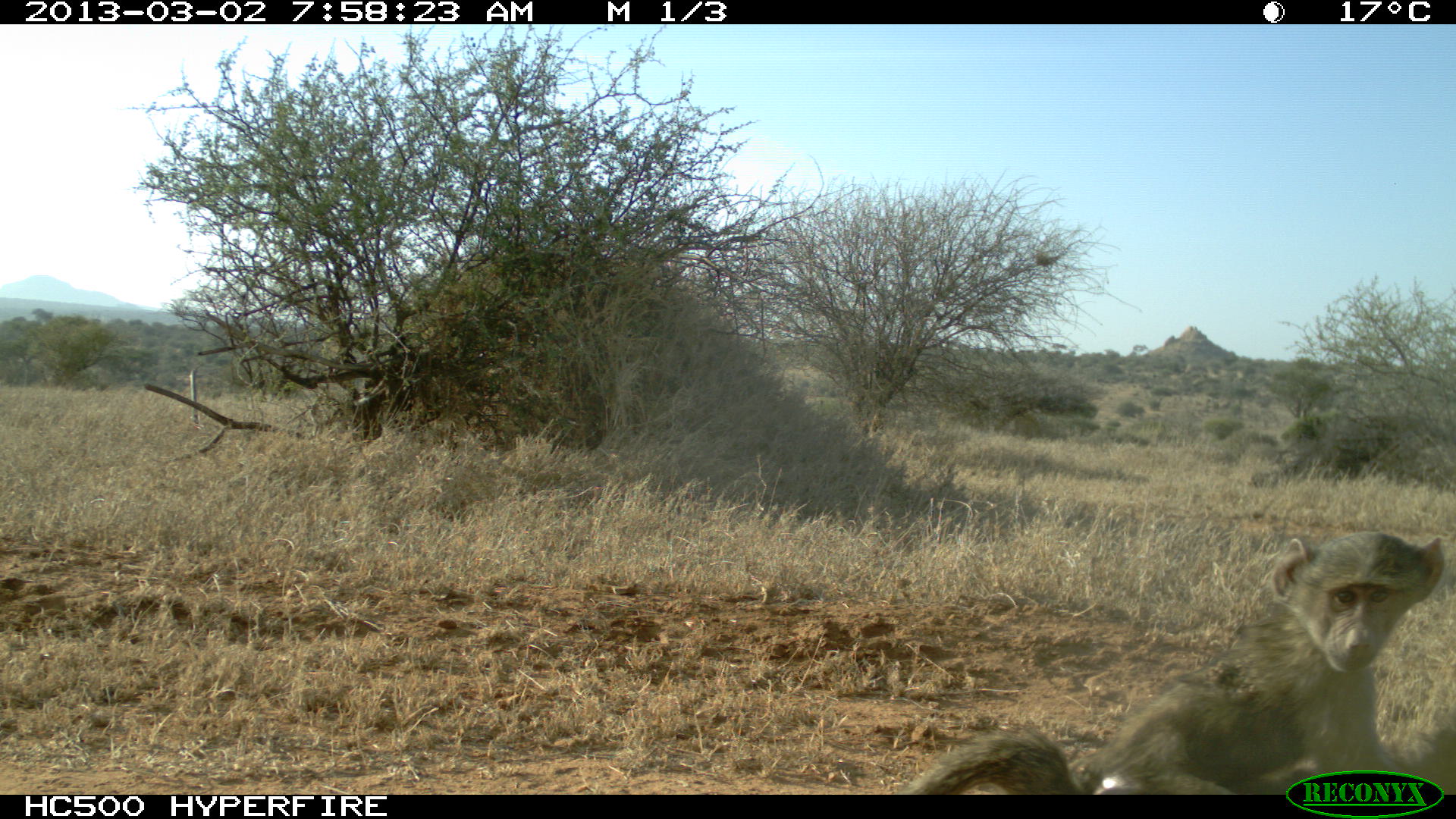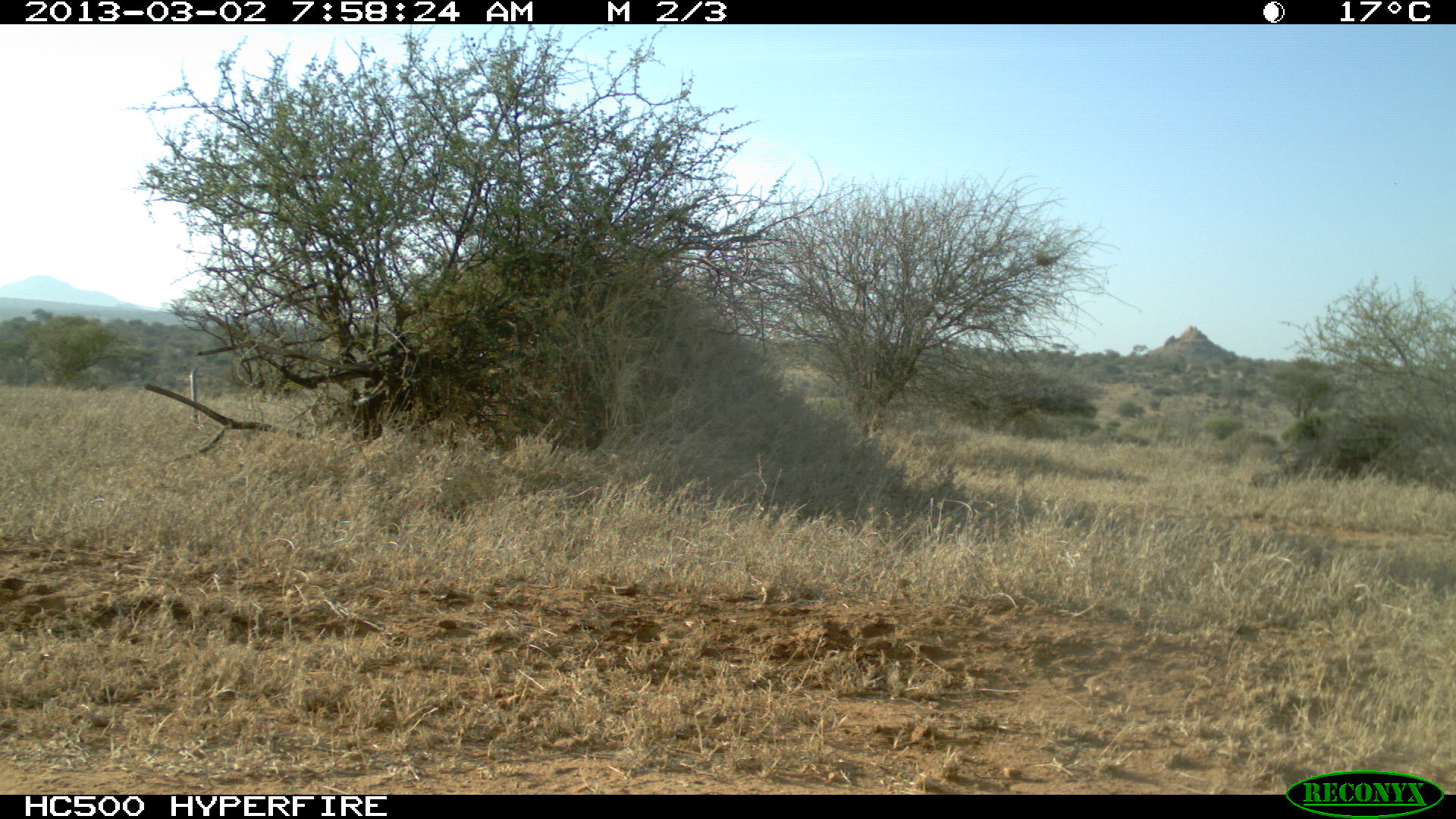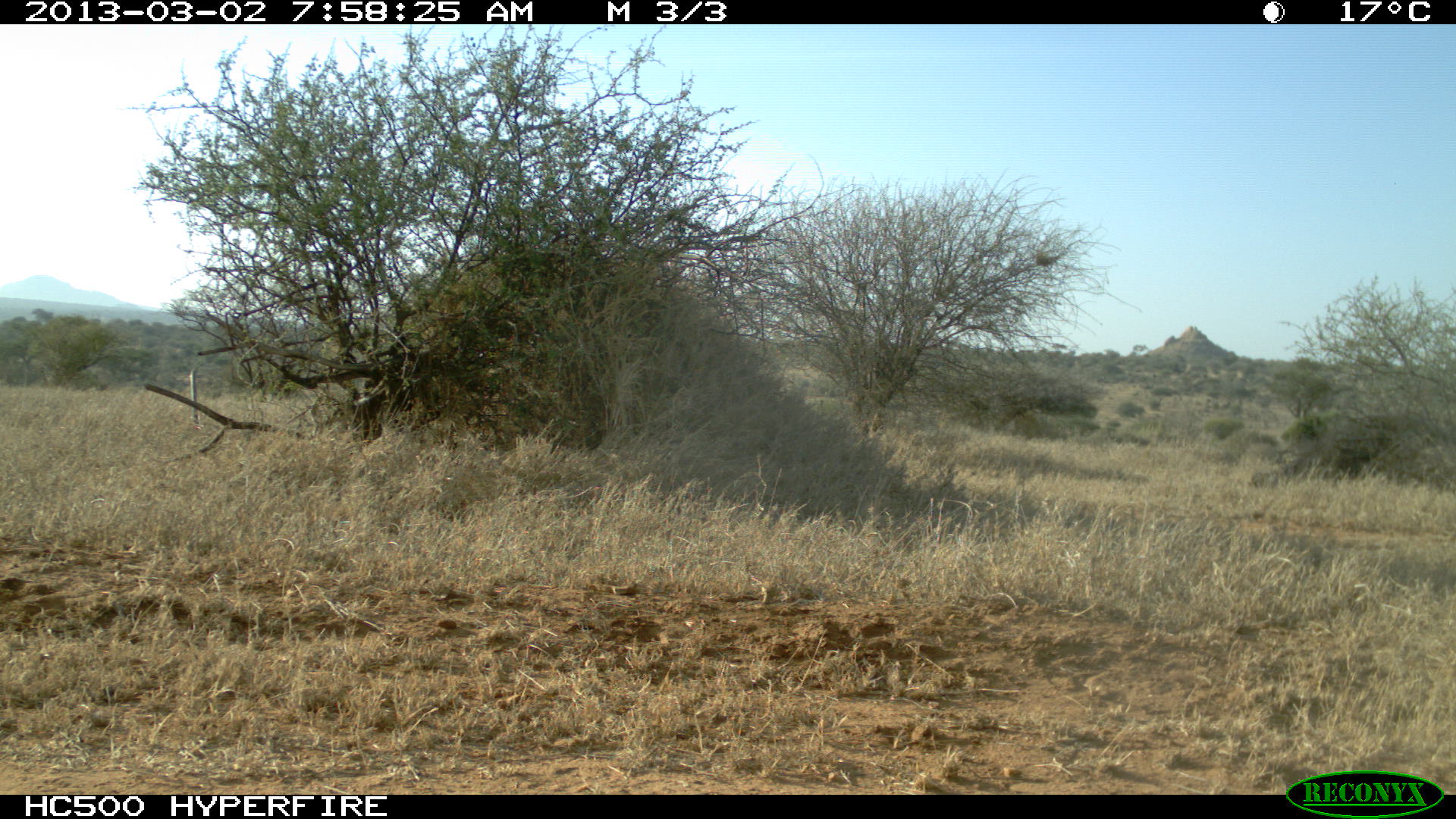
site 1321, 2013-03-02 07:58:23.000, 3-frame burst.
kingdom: Animalia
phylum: Chordata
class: Mammalia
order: Primates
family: Cercopithecidae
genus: Papio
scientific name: Papio anubis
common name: olive baboon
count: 2